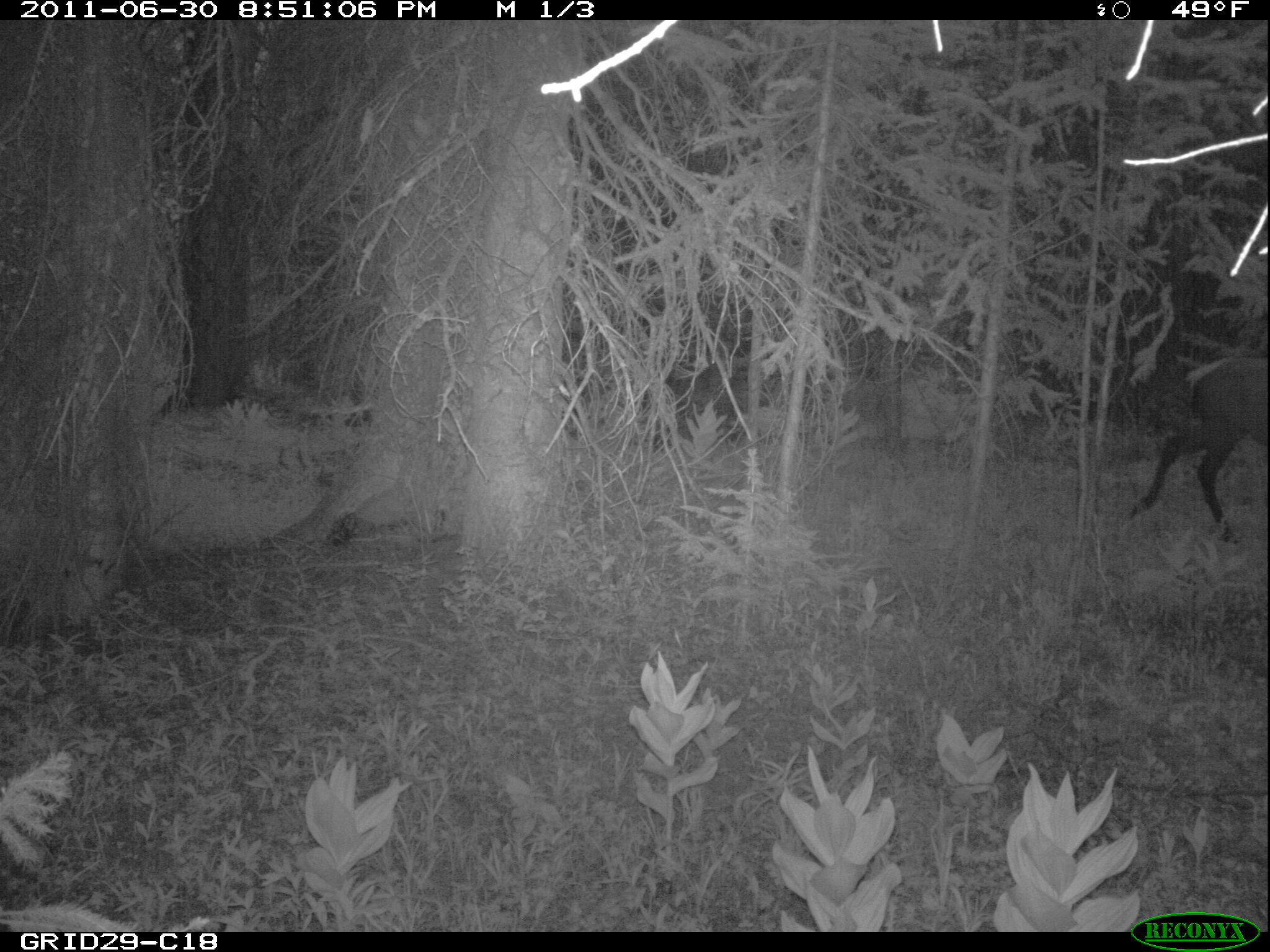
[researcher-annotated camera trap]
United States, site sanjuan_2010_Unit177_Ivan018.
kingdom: Animalia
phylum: Chordata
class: Mammalia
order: Artiodactyla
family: Cervidae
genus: Cervus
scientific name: Cervus elaphus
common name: red deer